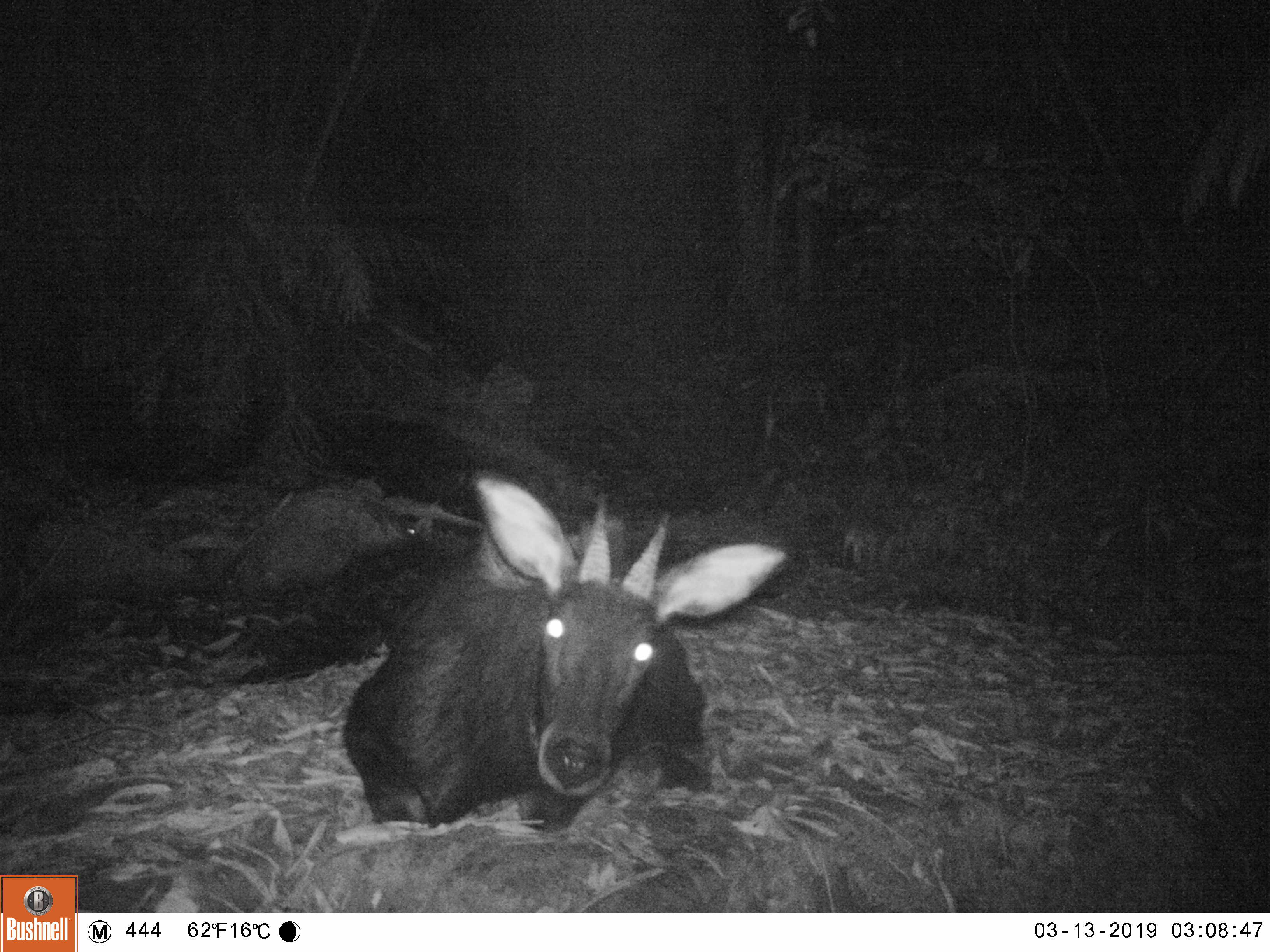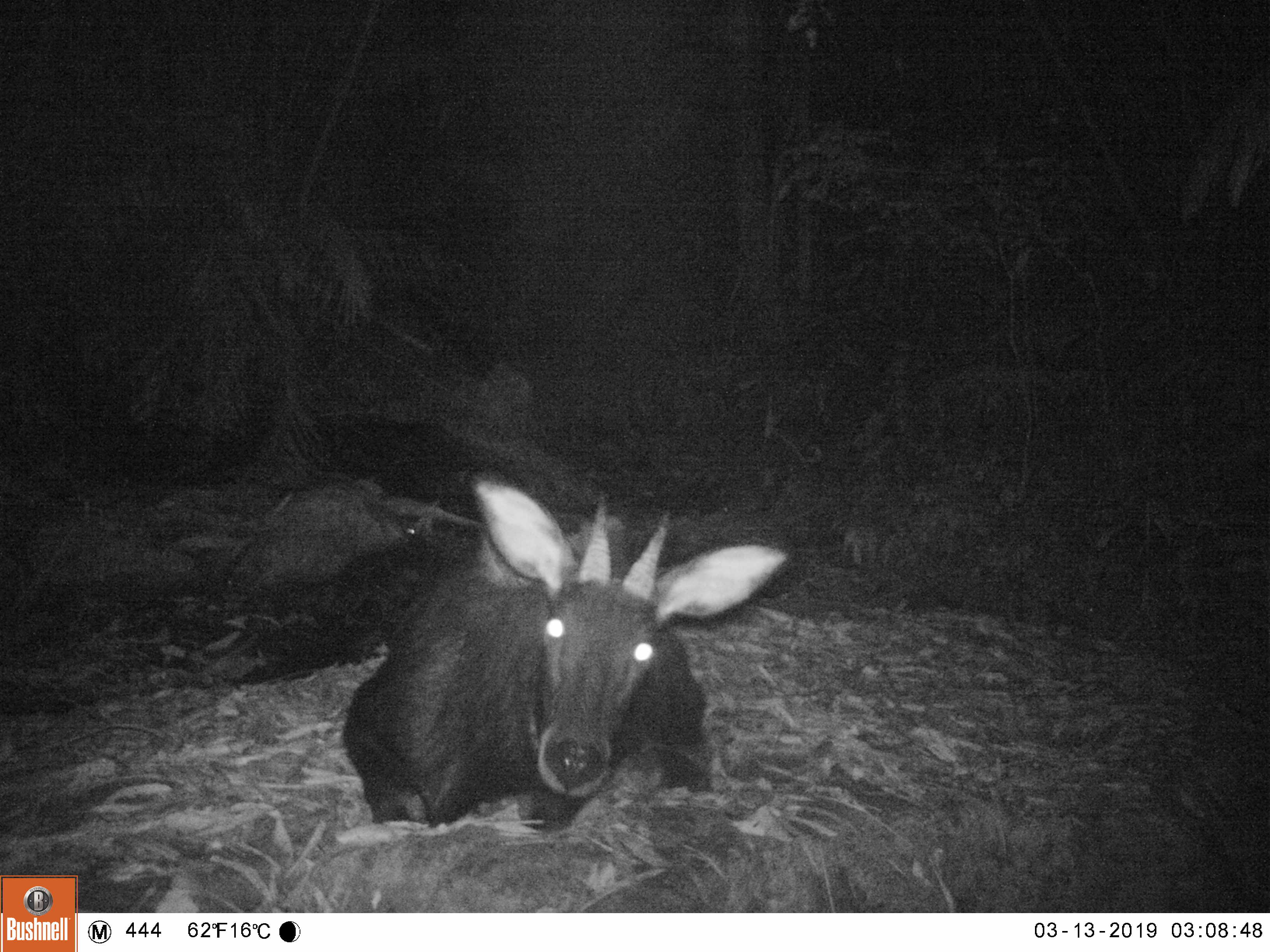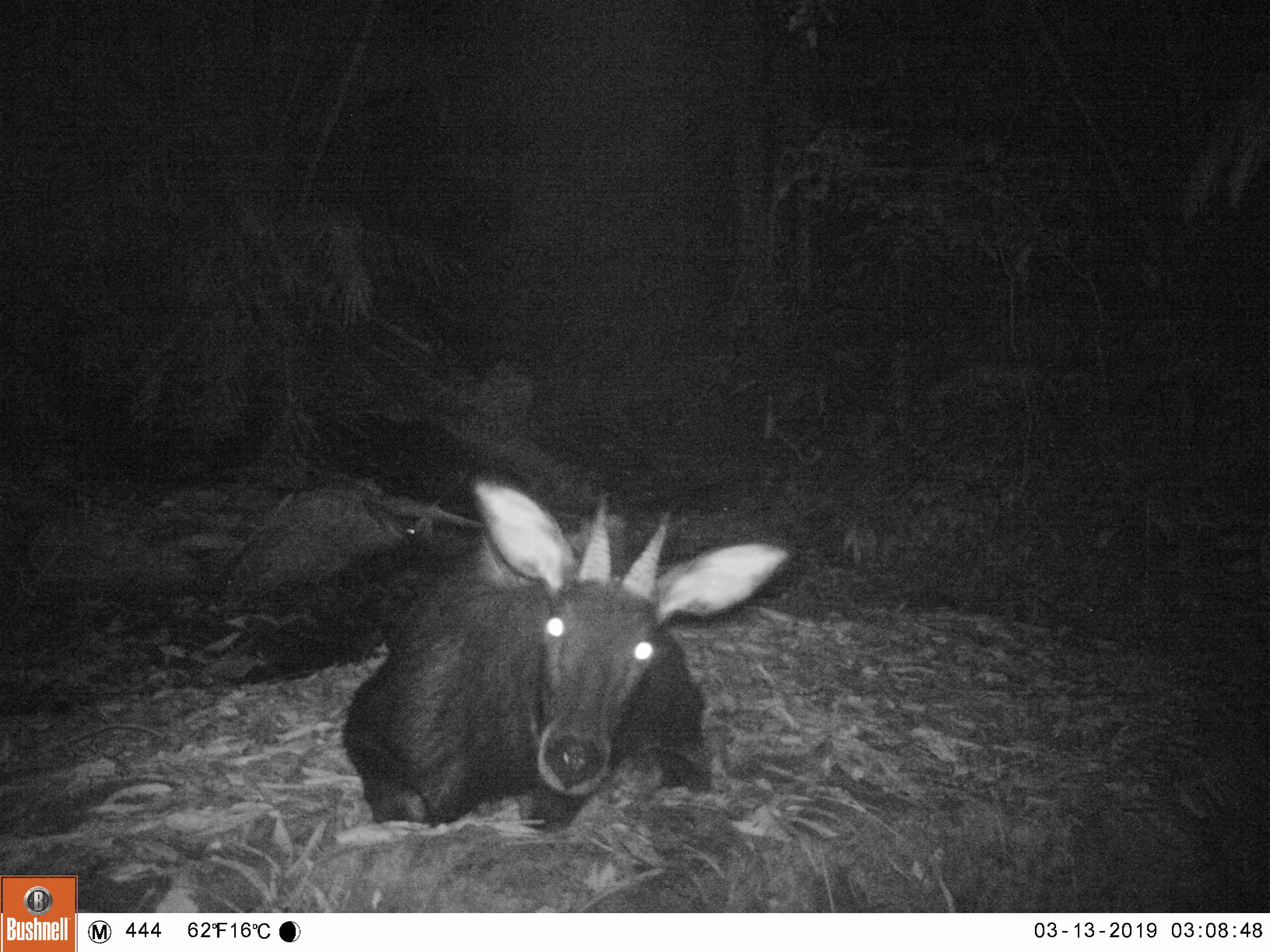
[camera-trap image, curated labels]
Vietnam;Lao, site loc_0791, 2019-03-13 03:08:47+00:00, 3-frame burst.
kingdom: Animalia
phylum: Chordata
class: Mammalia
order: Artiodactyla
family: Bovidae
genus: Capricornis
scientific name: Capricornis sumatraensis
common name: chinese serow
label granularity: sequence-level